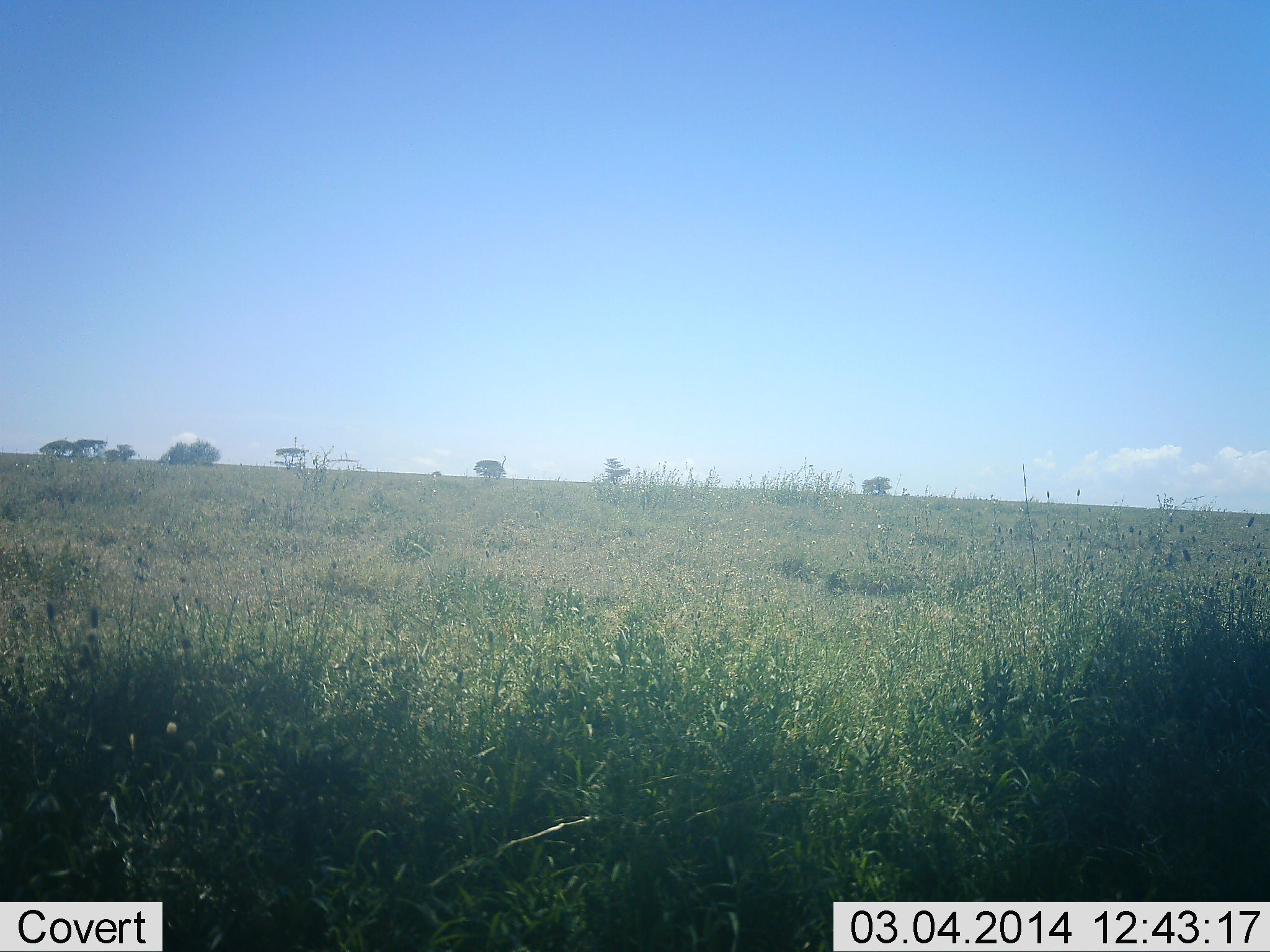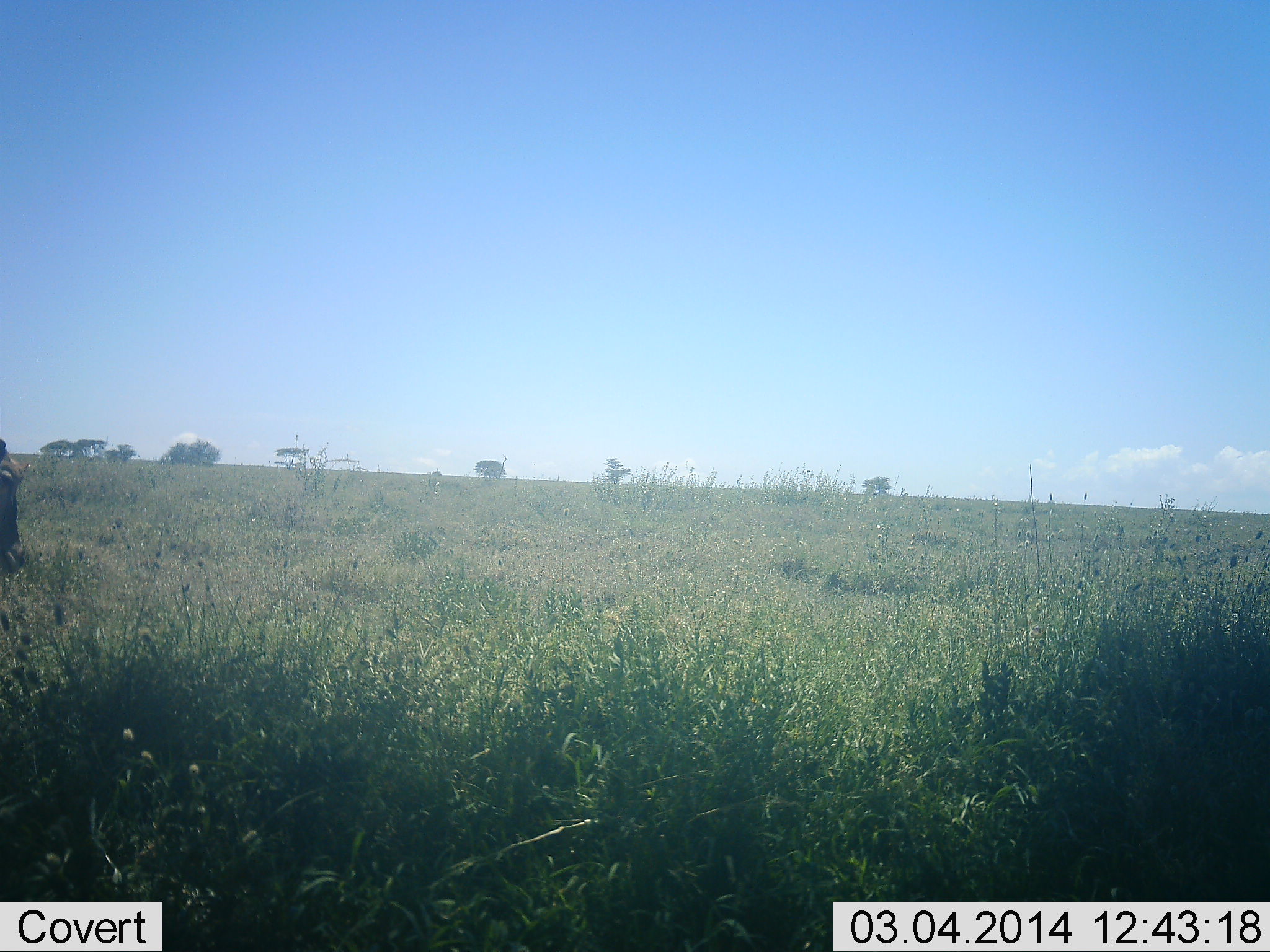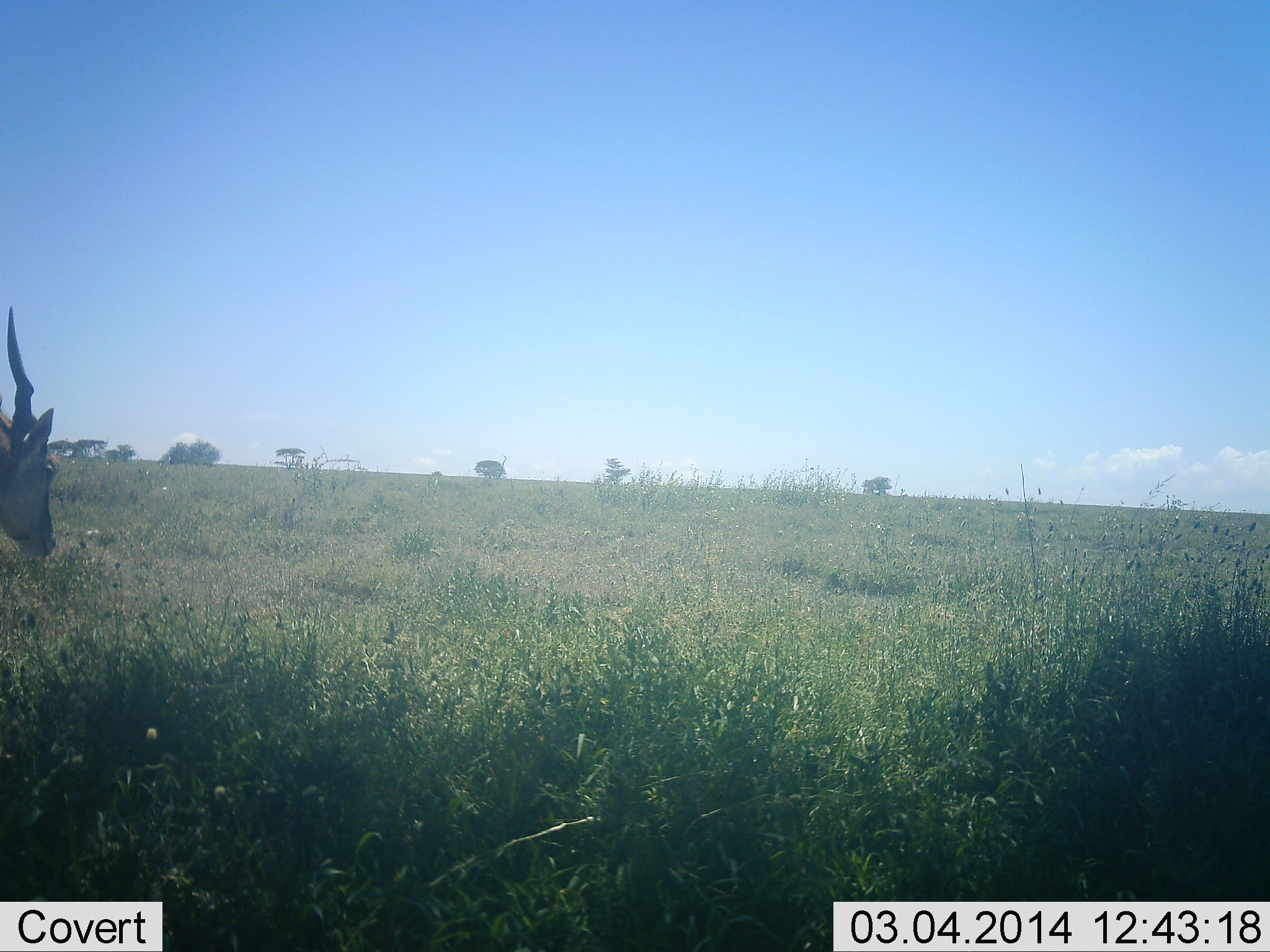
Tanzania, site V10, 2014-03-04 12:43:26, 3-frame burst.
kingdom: Animalia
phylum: Chordata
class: Mammalia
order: Artiodactyla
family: Bovidae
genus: Tragelaphus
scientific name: Tragelaphus oryx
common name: eland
Eland (Tragelaphus oryx), count 1. Behavior (volunteer vote fractions): standing 20%, resting 0%, moving 70%, interacting 0%. Young present (vote fraction): 0%. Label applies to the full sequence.